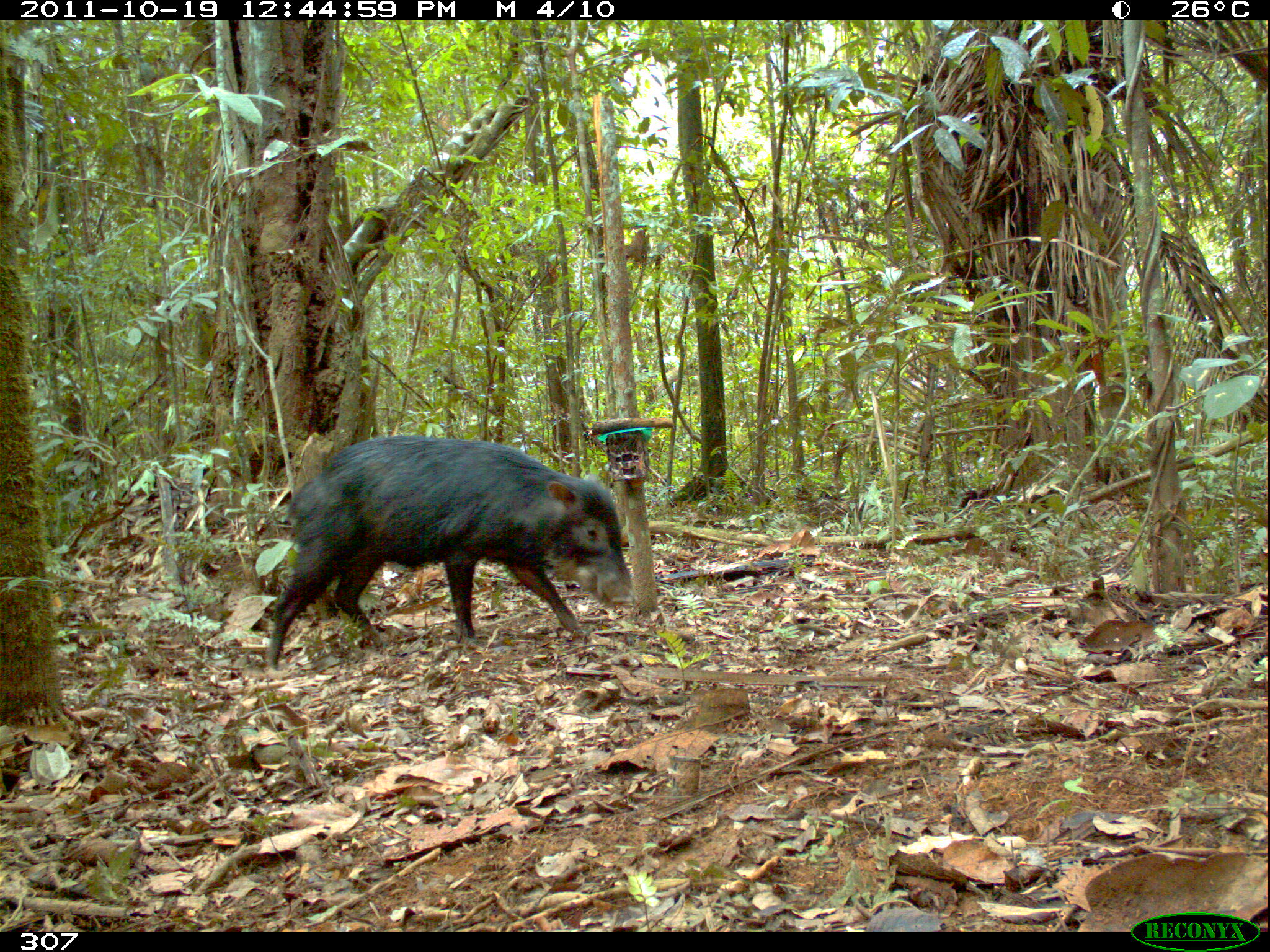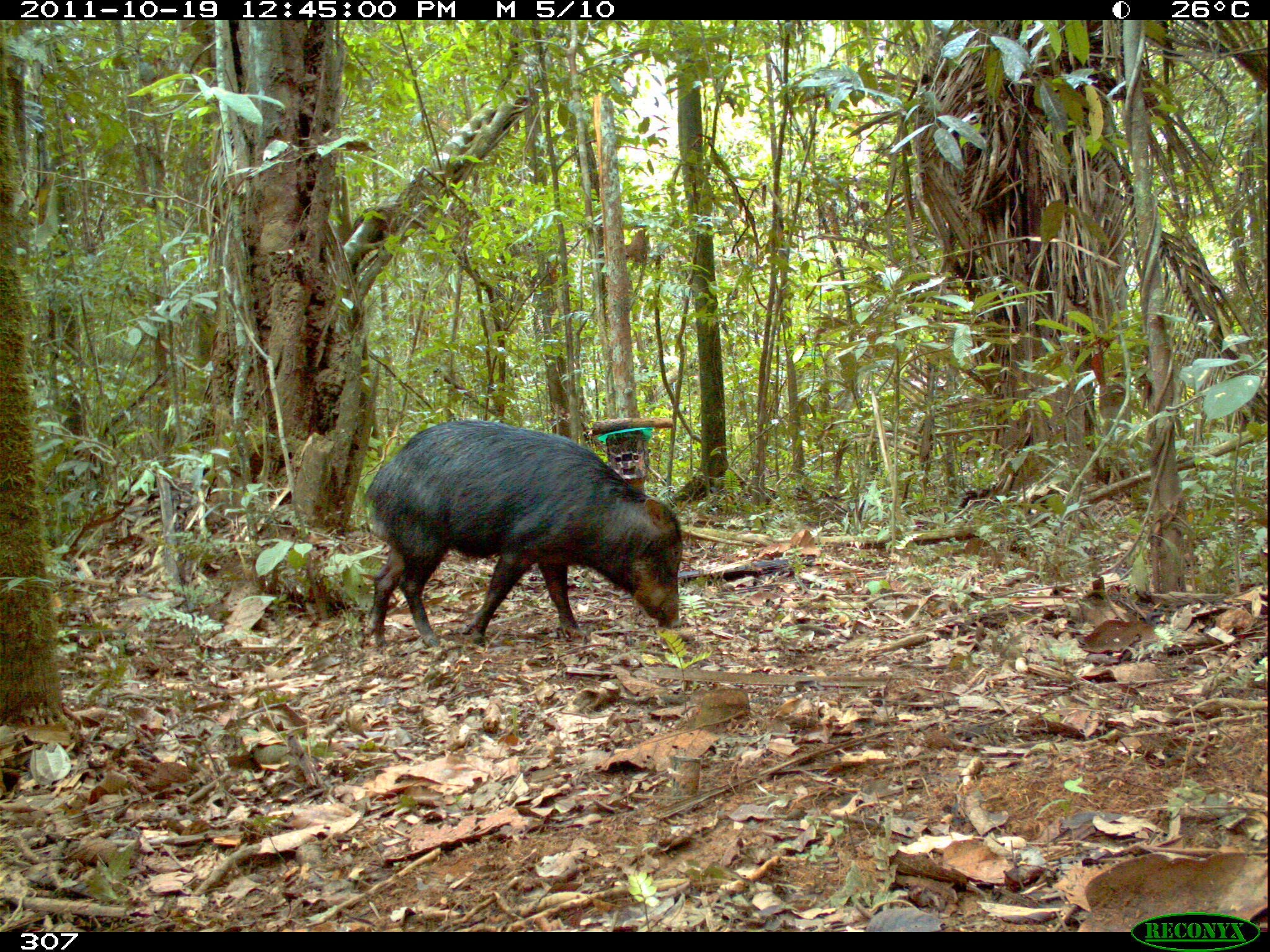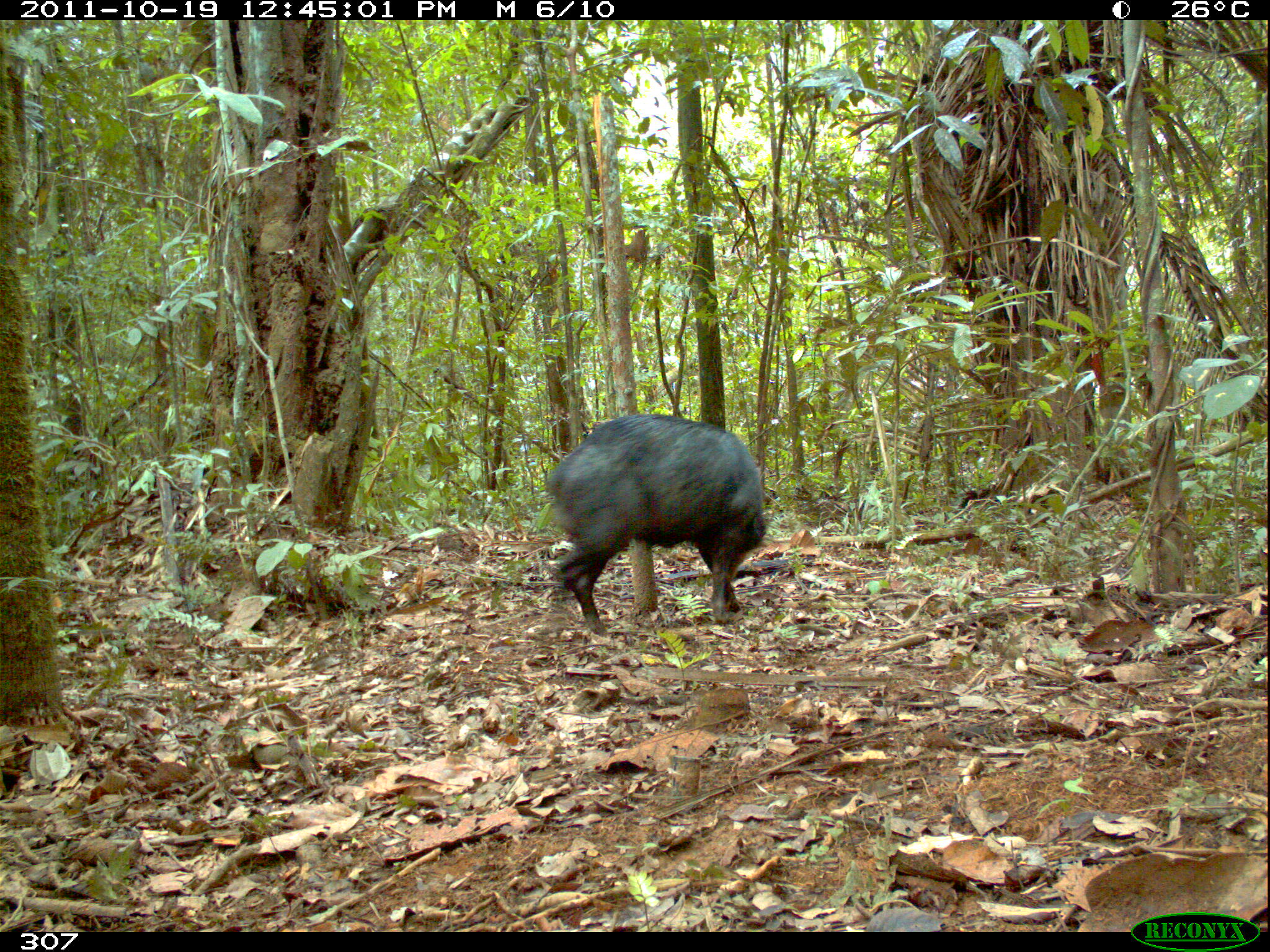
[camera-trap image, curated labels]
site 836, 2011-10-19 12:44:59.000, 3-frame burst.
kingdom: Animalia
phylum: Chordata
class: Mammalia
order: Artiodactyla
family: Tayassuidae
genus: Tayassu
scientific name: Tayassu pecari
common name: white-lipped peccary